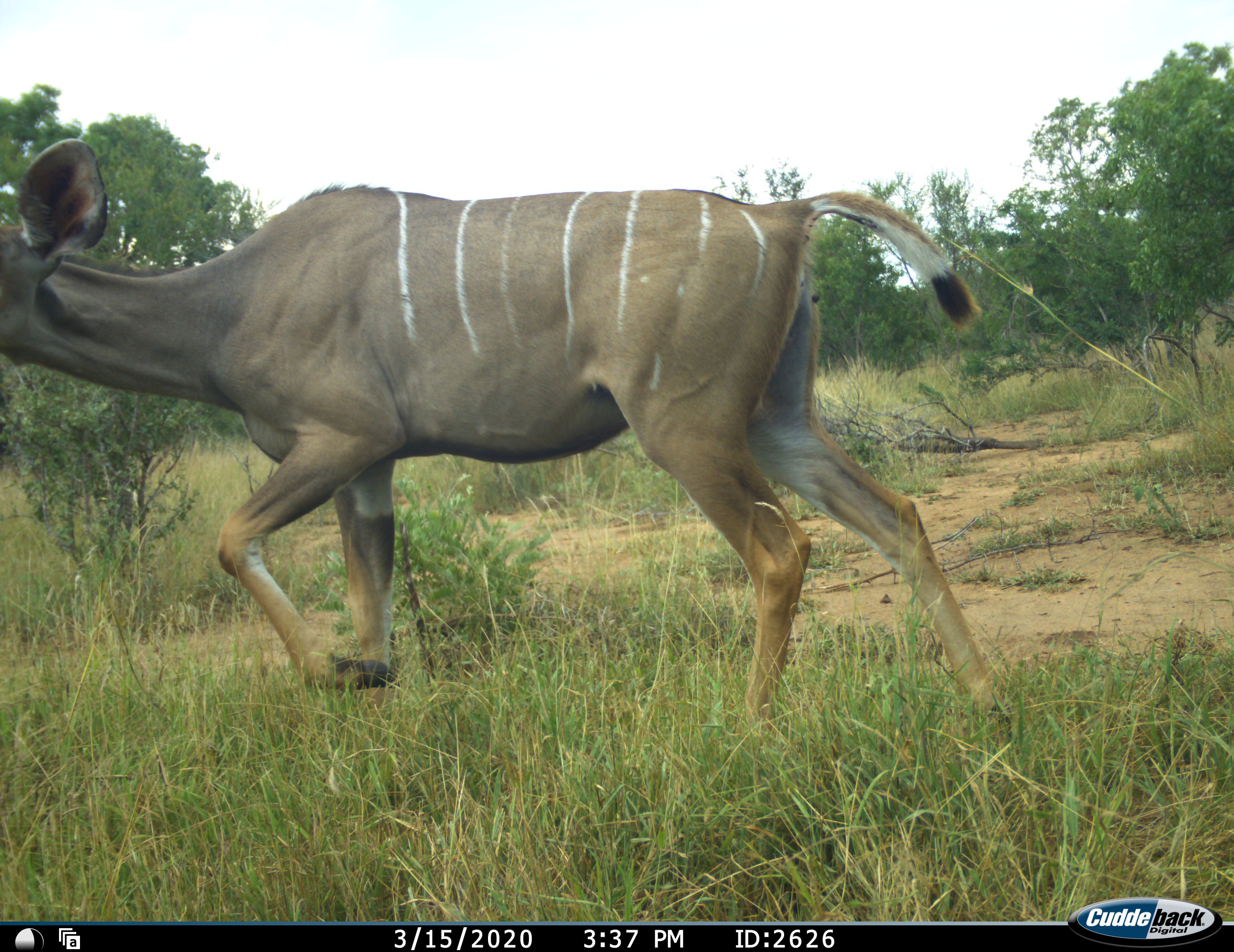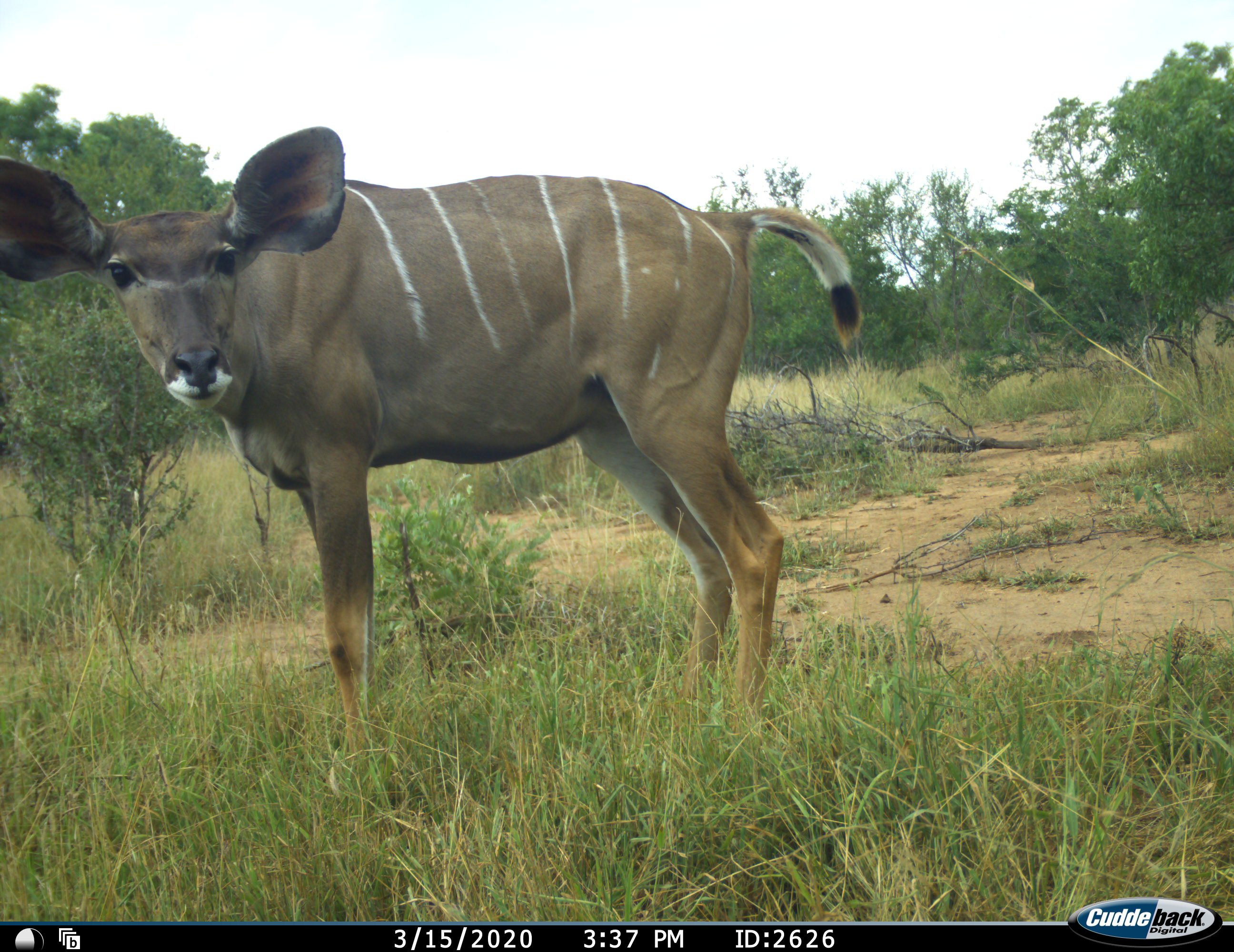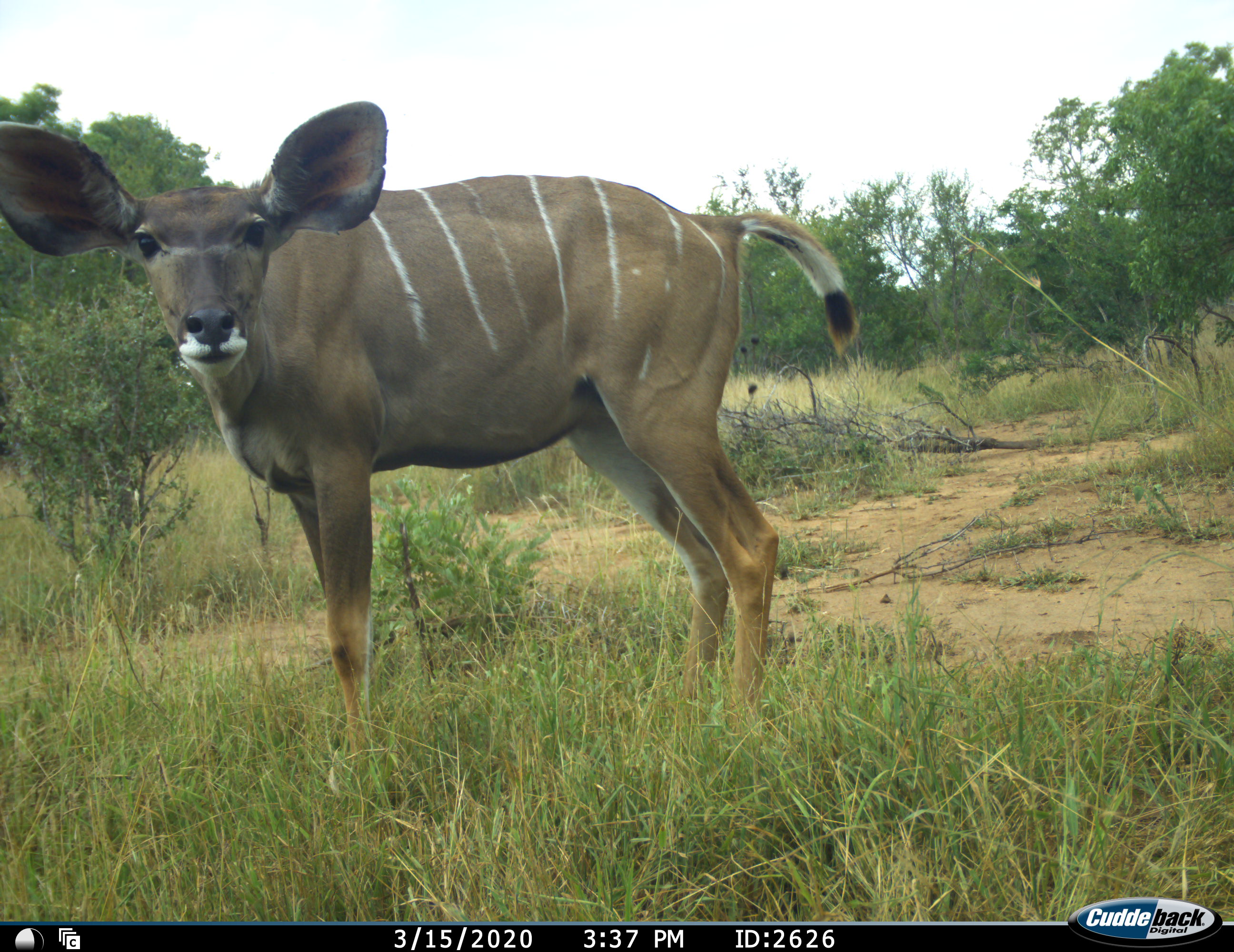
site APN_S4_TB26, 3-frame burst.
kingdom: Animalia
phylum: Chordata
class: Mammalia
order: Artiodactyla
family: Bovidae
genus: Tragelaphus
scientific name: Tragelaphus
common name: kudu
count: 1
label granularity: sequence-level